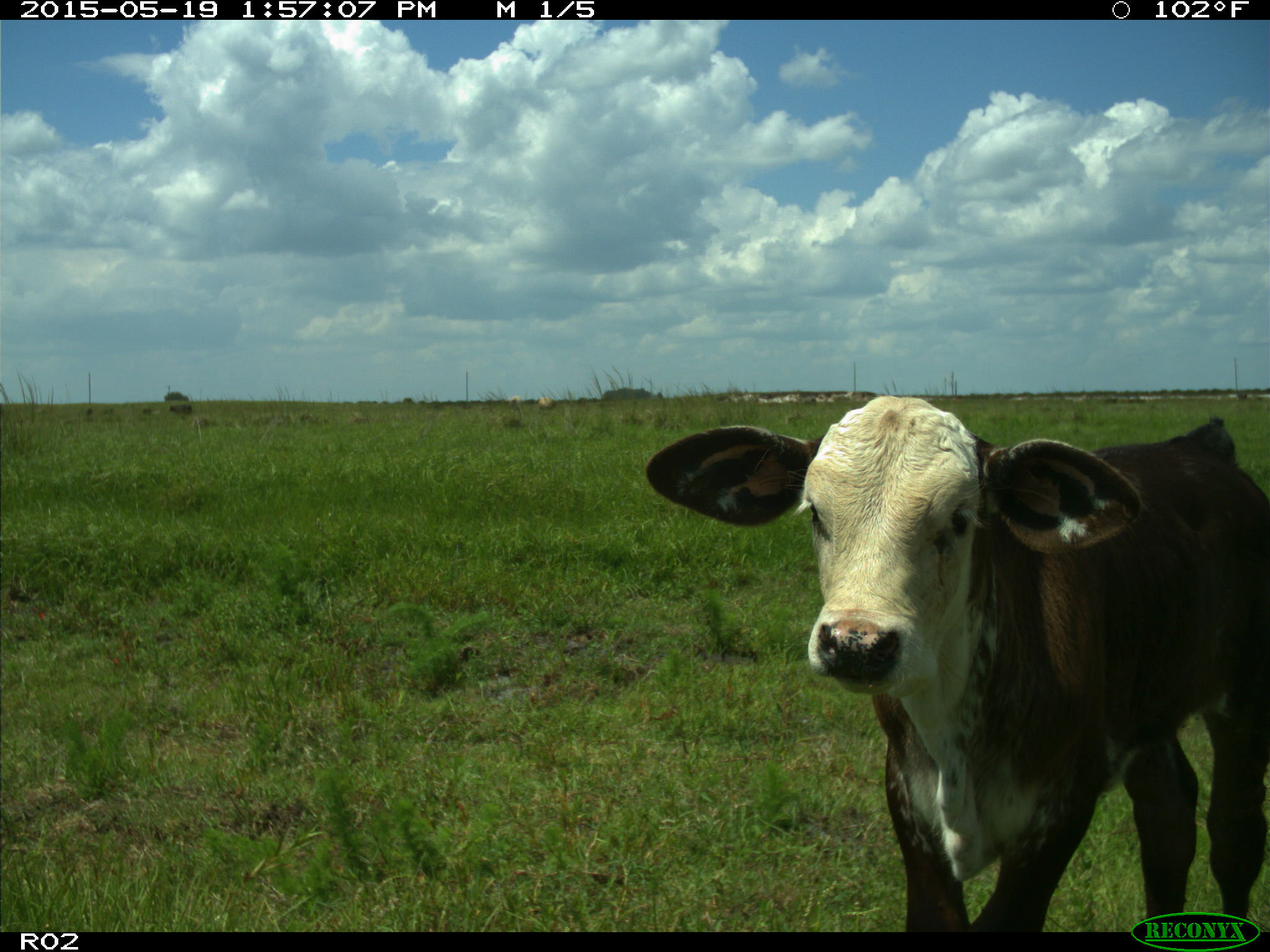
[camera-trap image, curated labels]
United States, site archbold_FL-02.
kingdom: Animalia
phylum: Chordata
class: Mammalia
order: Artiodactyla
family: Bovidae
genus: Bos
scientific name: Bos taurus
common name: domestic cow